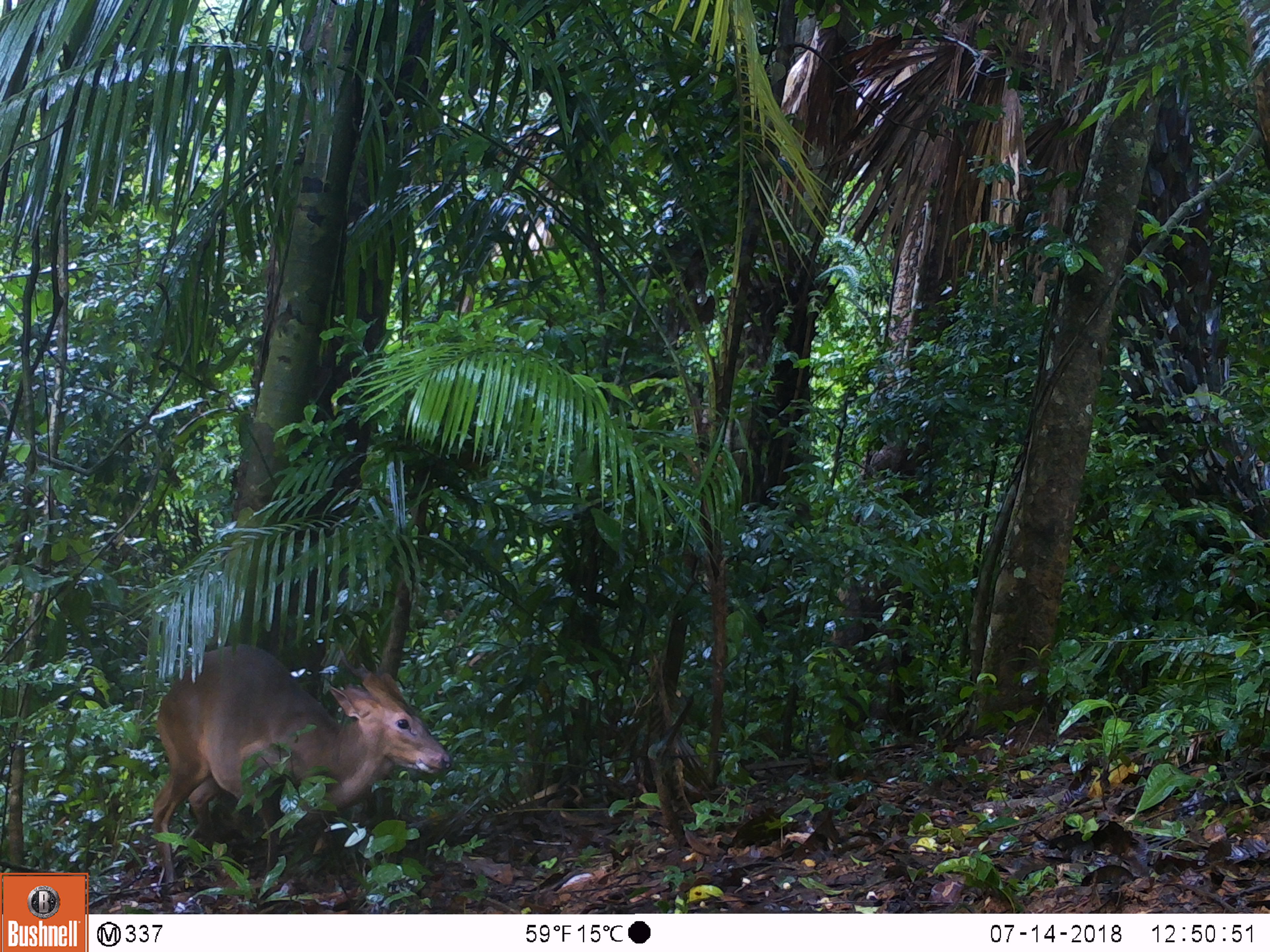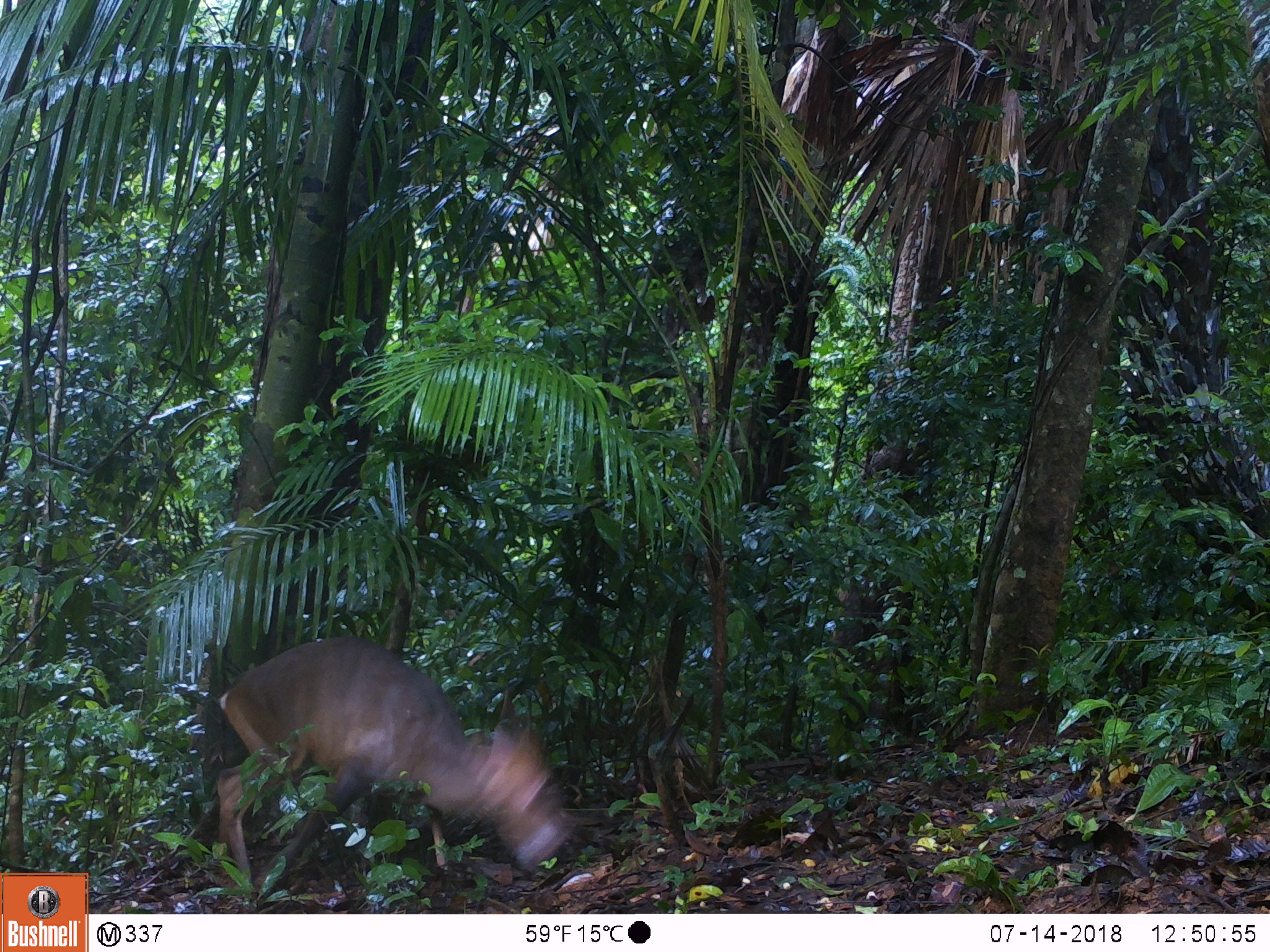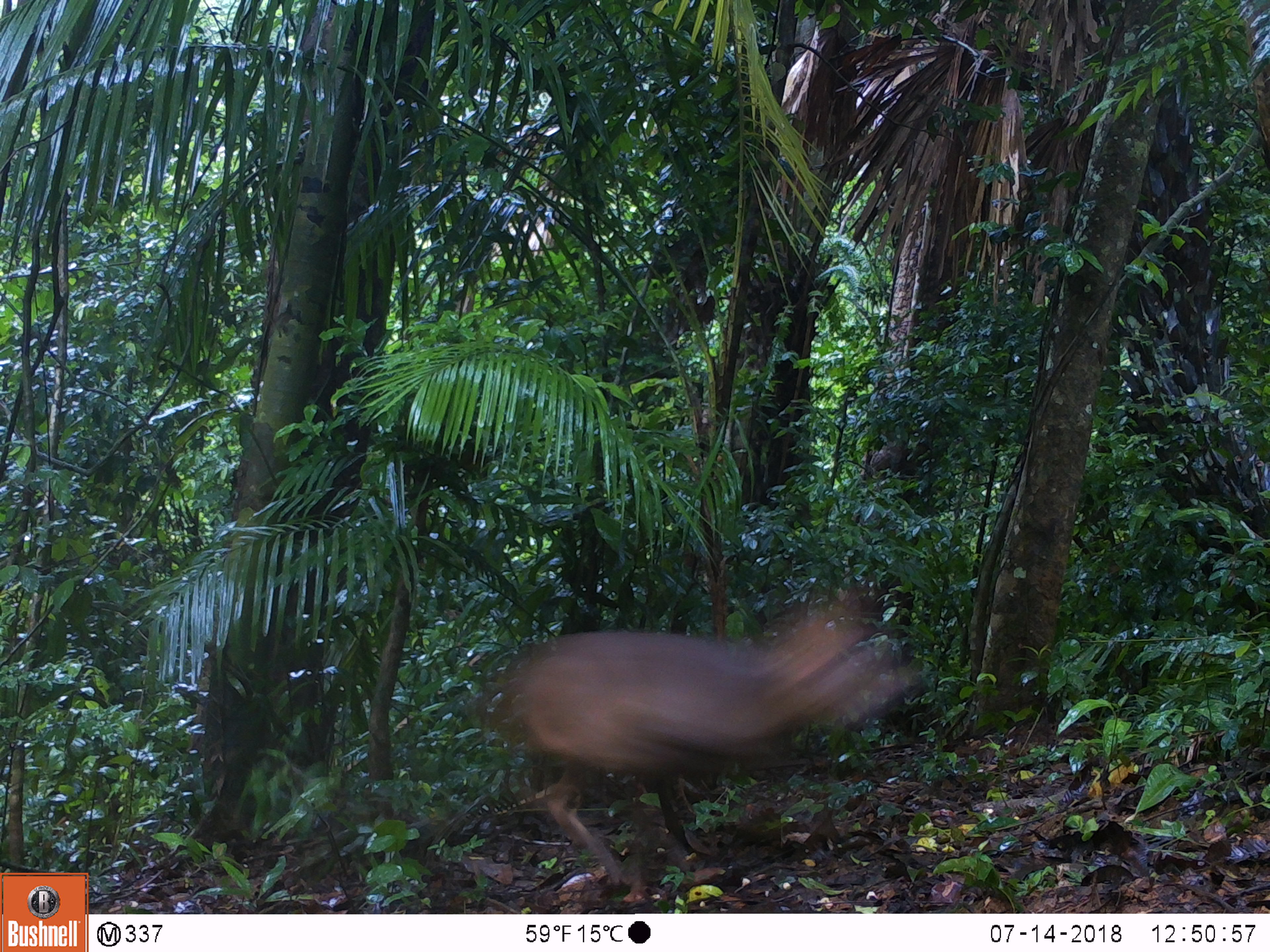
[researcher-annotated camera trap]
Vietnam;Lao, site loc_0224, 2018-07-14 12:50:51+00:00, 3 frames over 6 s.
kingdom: Animalia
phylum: Chordata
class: Mammalia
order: Artiodactyla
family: Cervidae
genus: Muntiacus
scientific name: Muntiacus vuquangensis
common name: large-antlered muntjac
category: large antlered muntjac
Large antlered muntjac (large-antlered muntjac) (Muntiacus vuquangensis). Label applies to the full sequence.